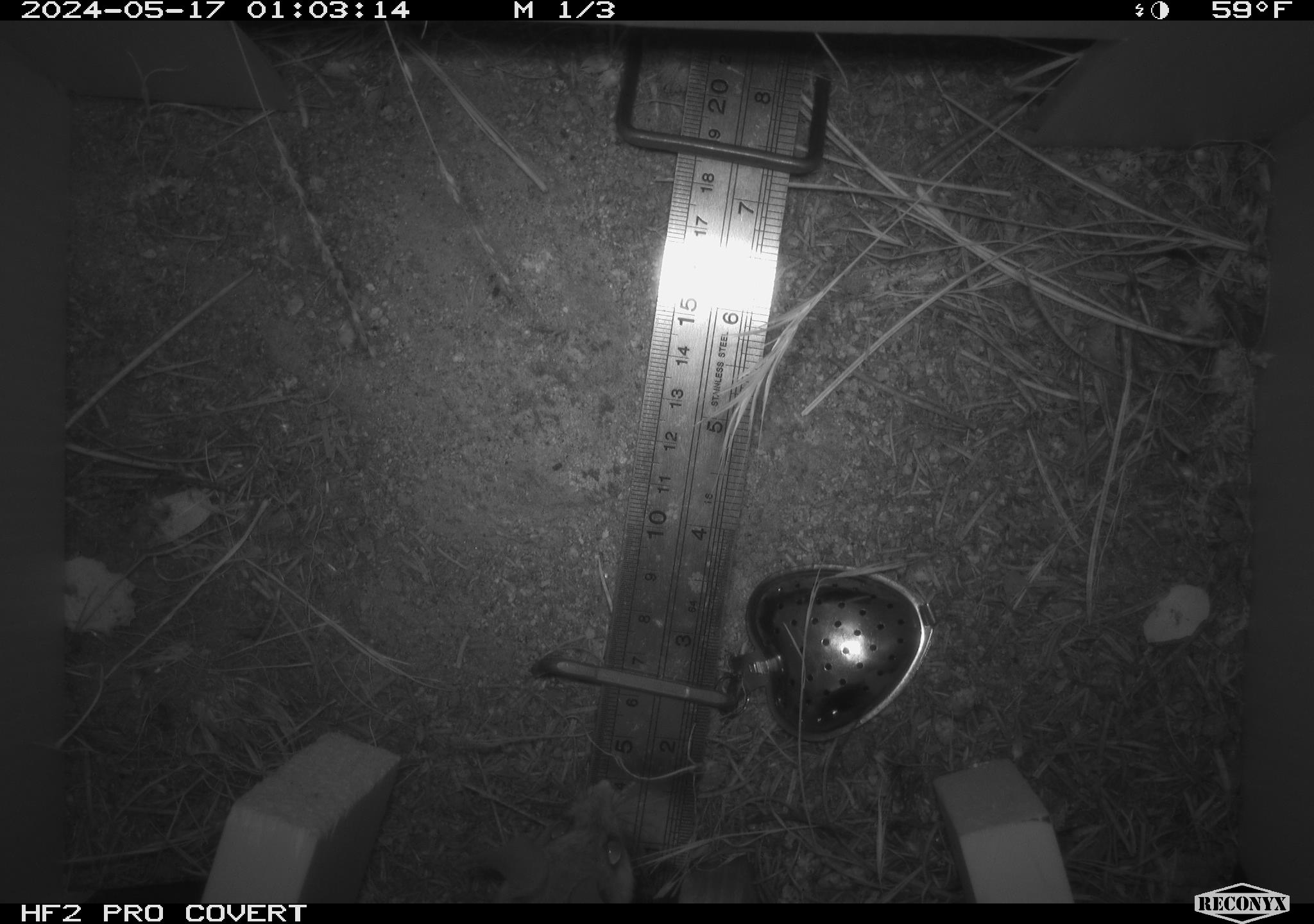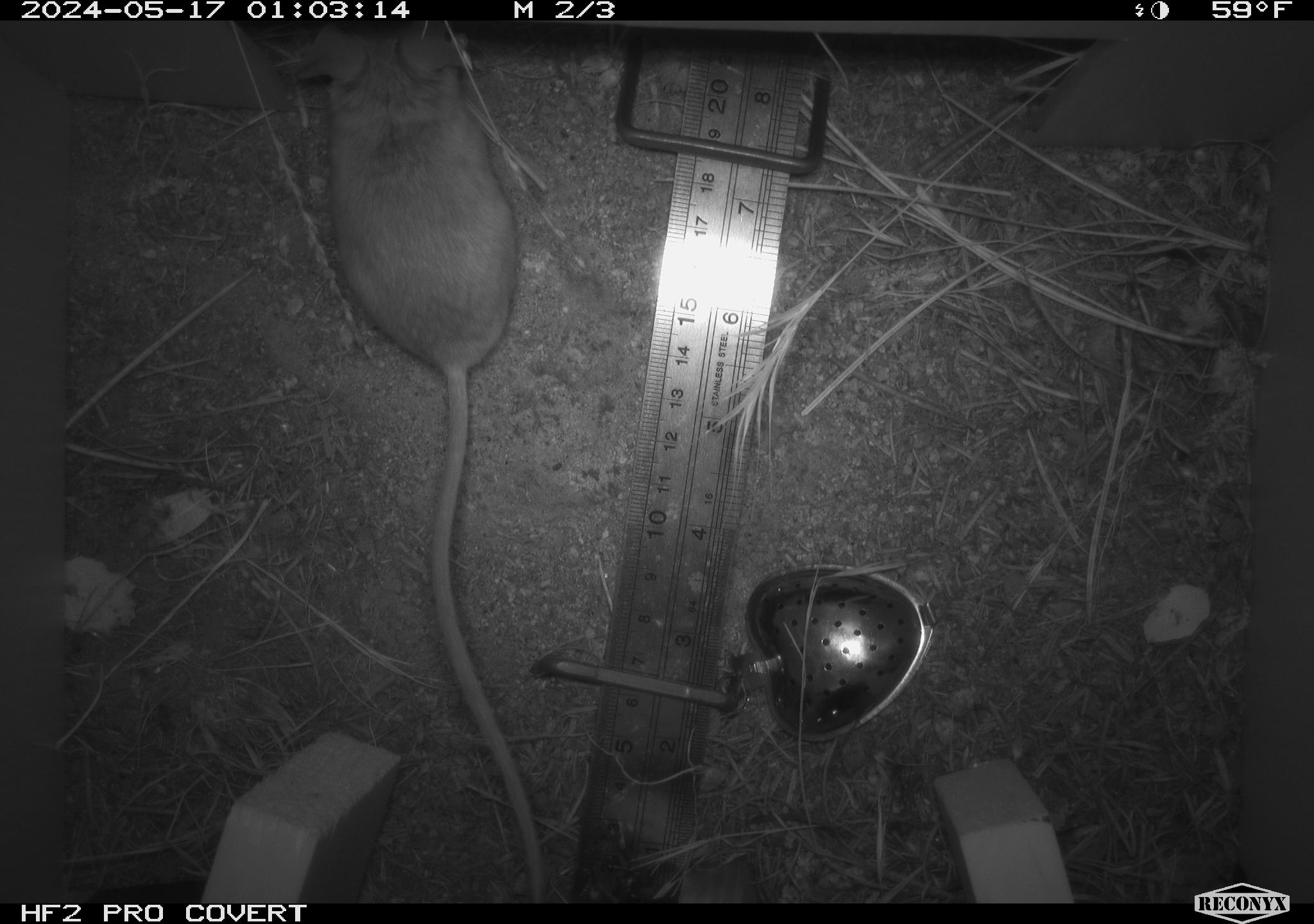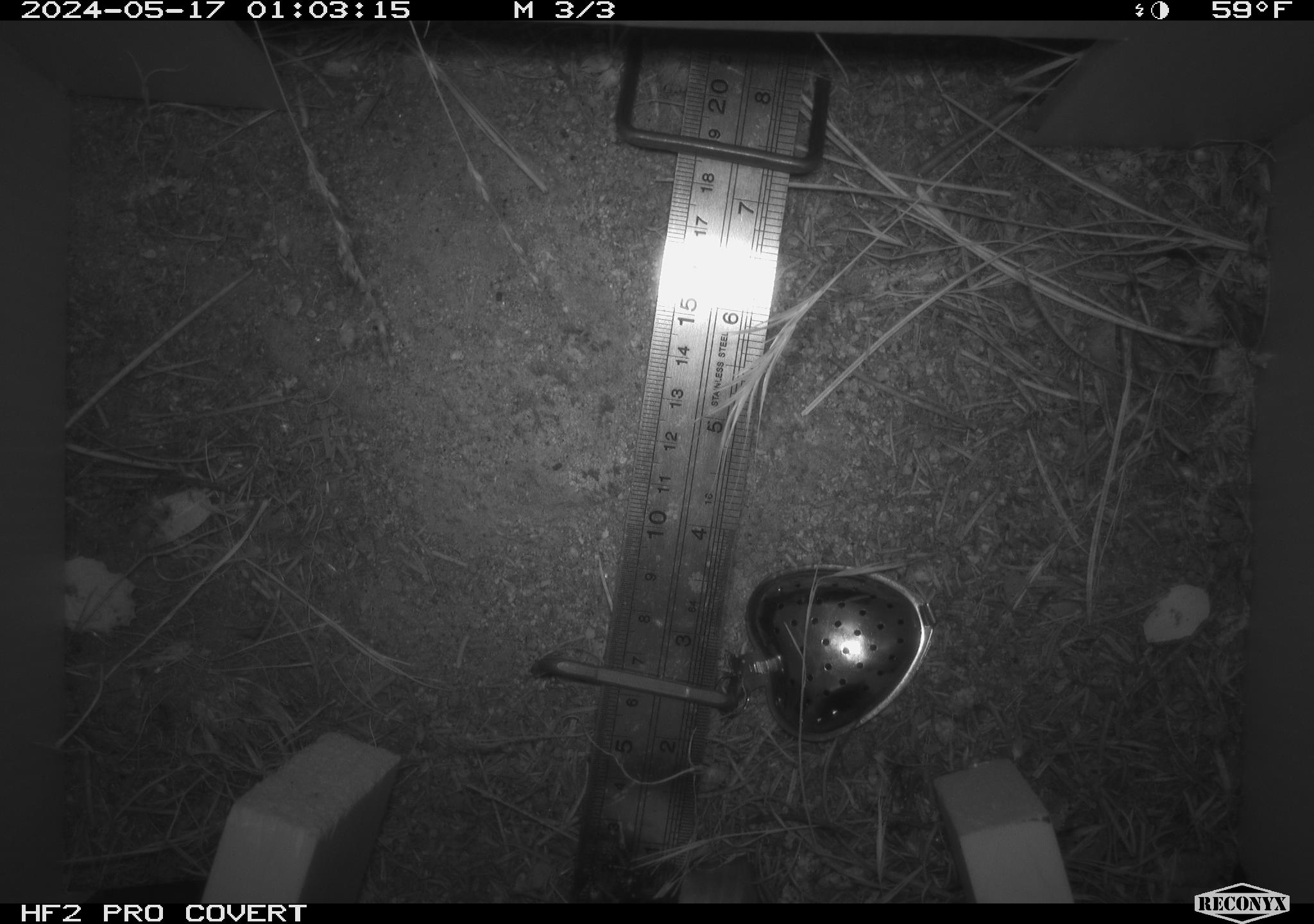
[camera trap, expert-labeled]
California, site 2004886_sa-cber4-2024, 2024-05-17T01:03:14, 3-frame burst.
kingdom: Animalia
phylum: Chordata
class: Mammalia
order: Rodentia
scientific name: Rodentia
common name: mouse species